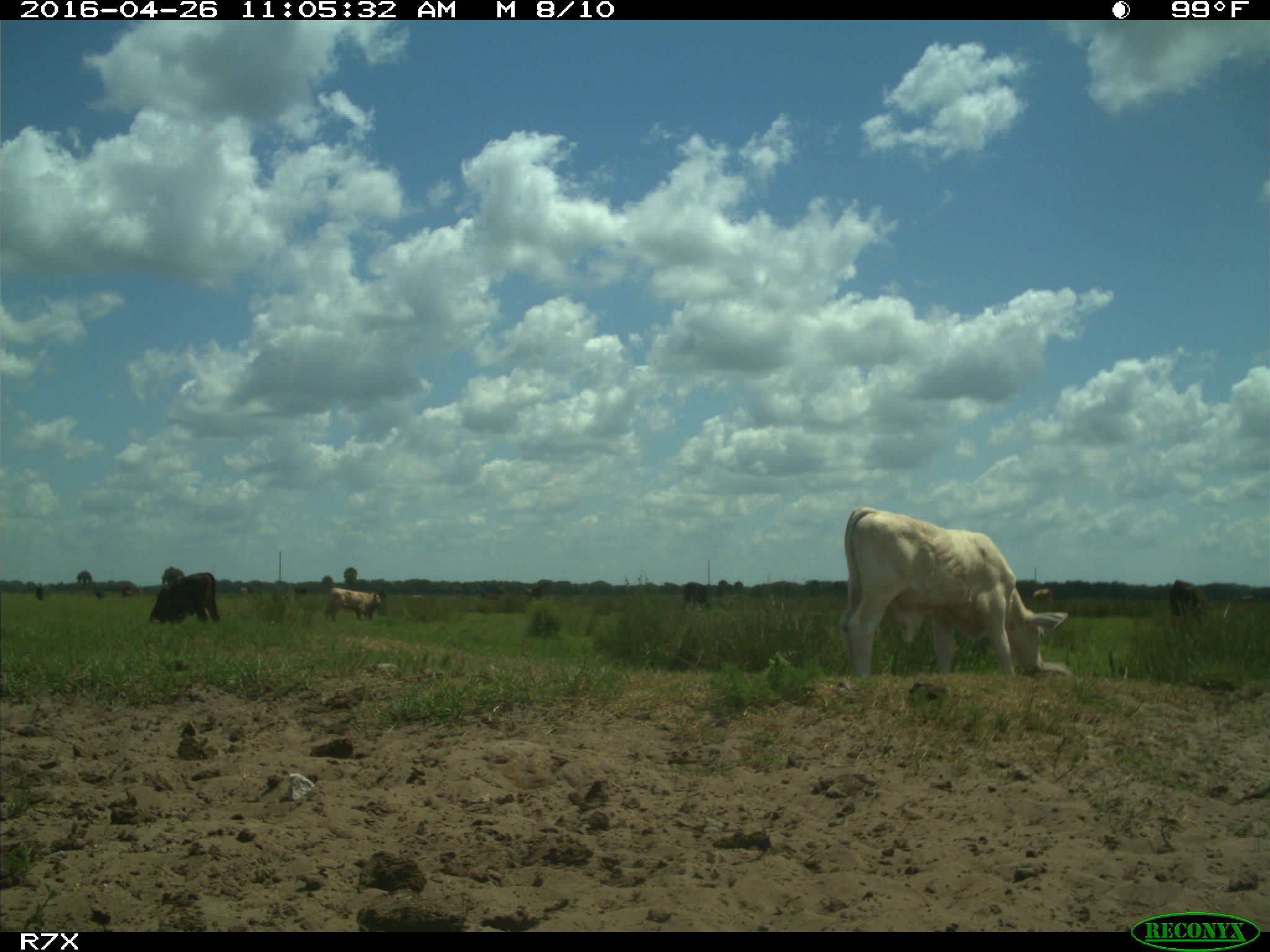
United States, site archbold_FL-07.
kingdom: Animalia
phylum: Chordata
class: Mammalia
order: Artiodactyla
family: Bovidae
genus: Bos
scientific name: Bos taurus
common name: domestic cow